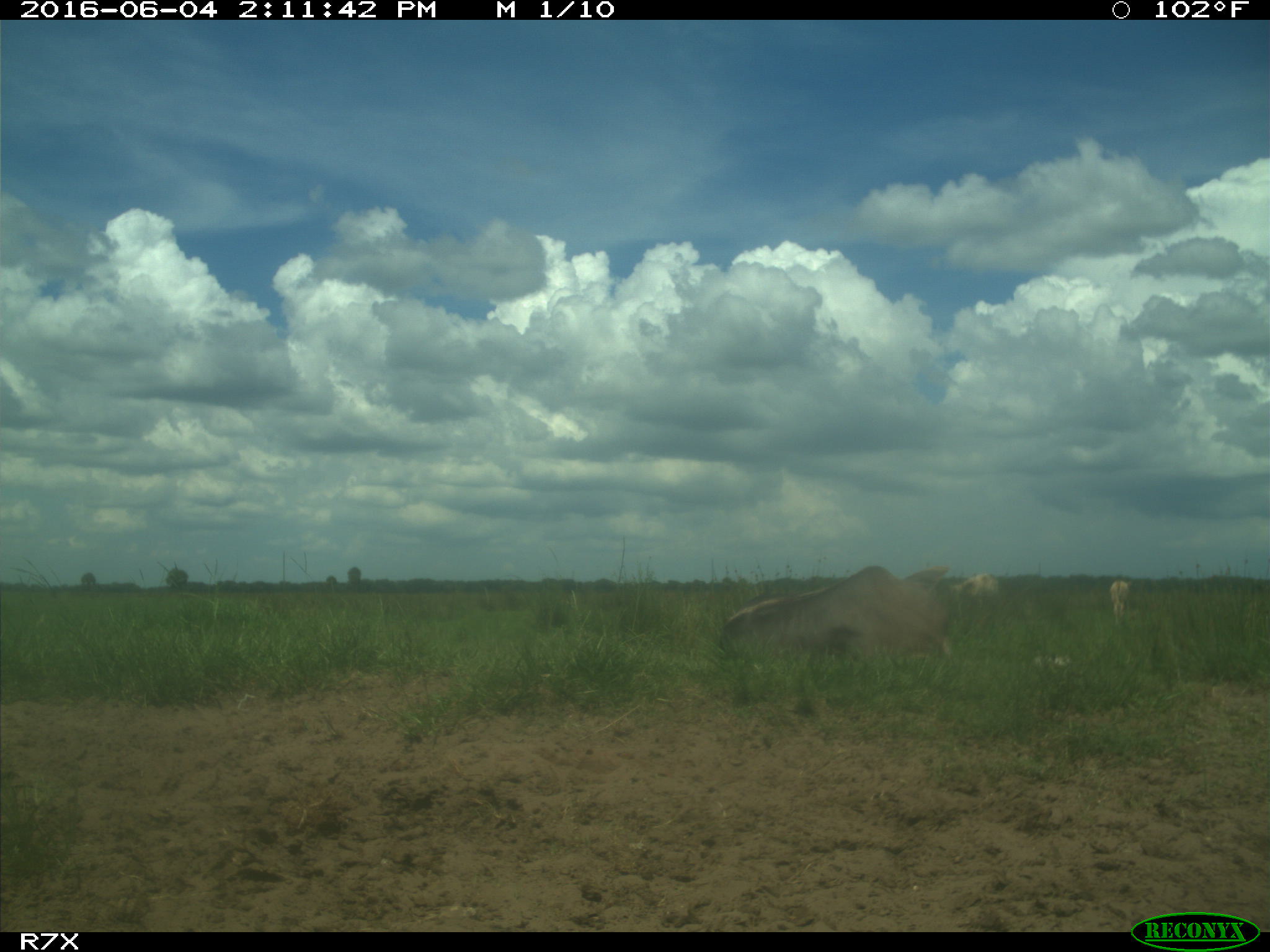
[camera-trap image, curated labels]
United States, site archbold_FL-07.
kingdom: Animalia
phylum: Chordata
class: Mammalia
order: Artiodactyla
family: Bovidae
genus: Bos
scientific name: Bos taurus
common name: domestic cow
Bos taurus (domestic cow).